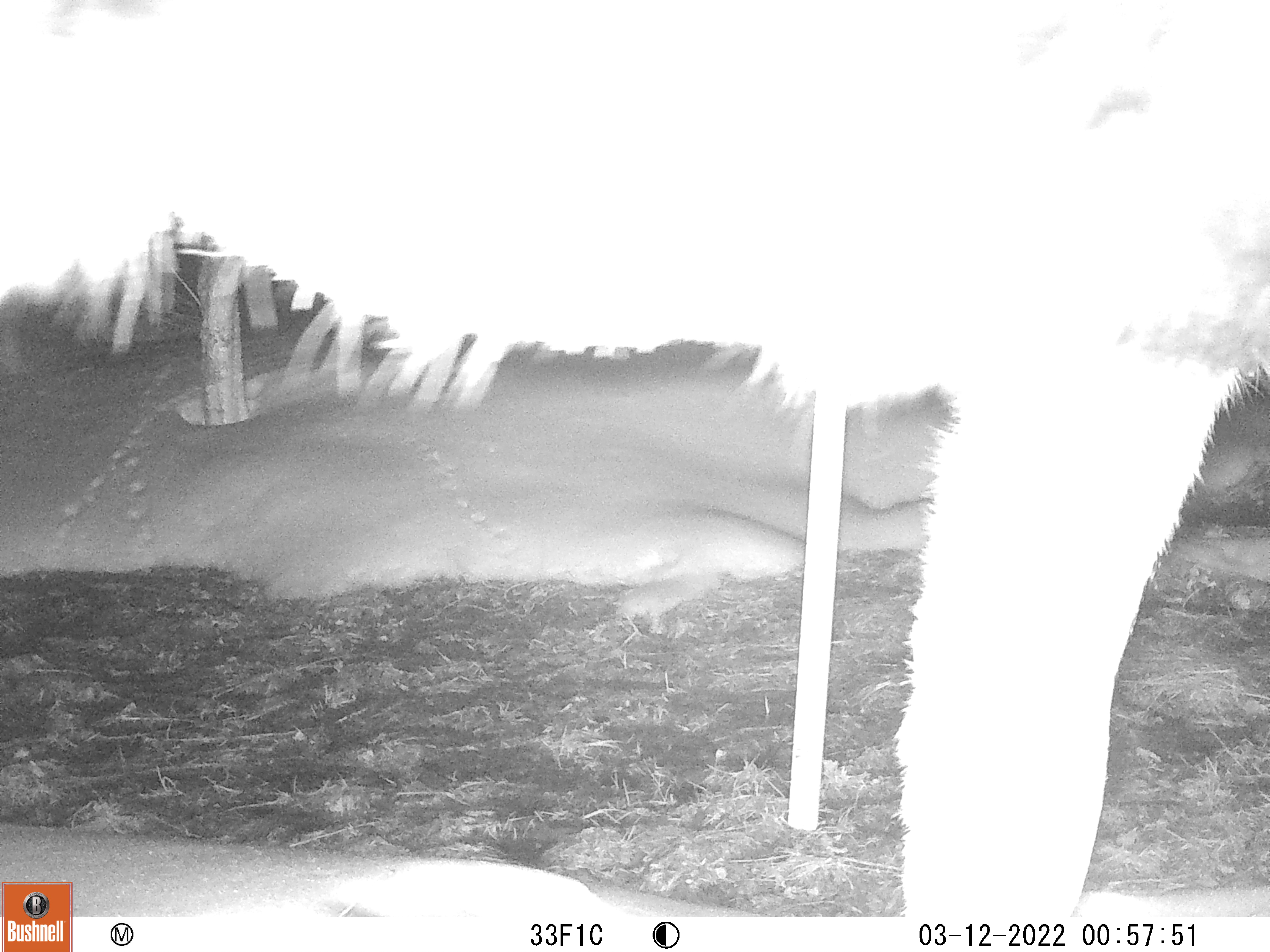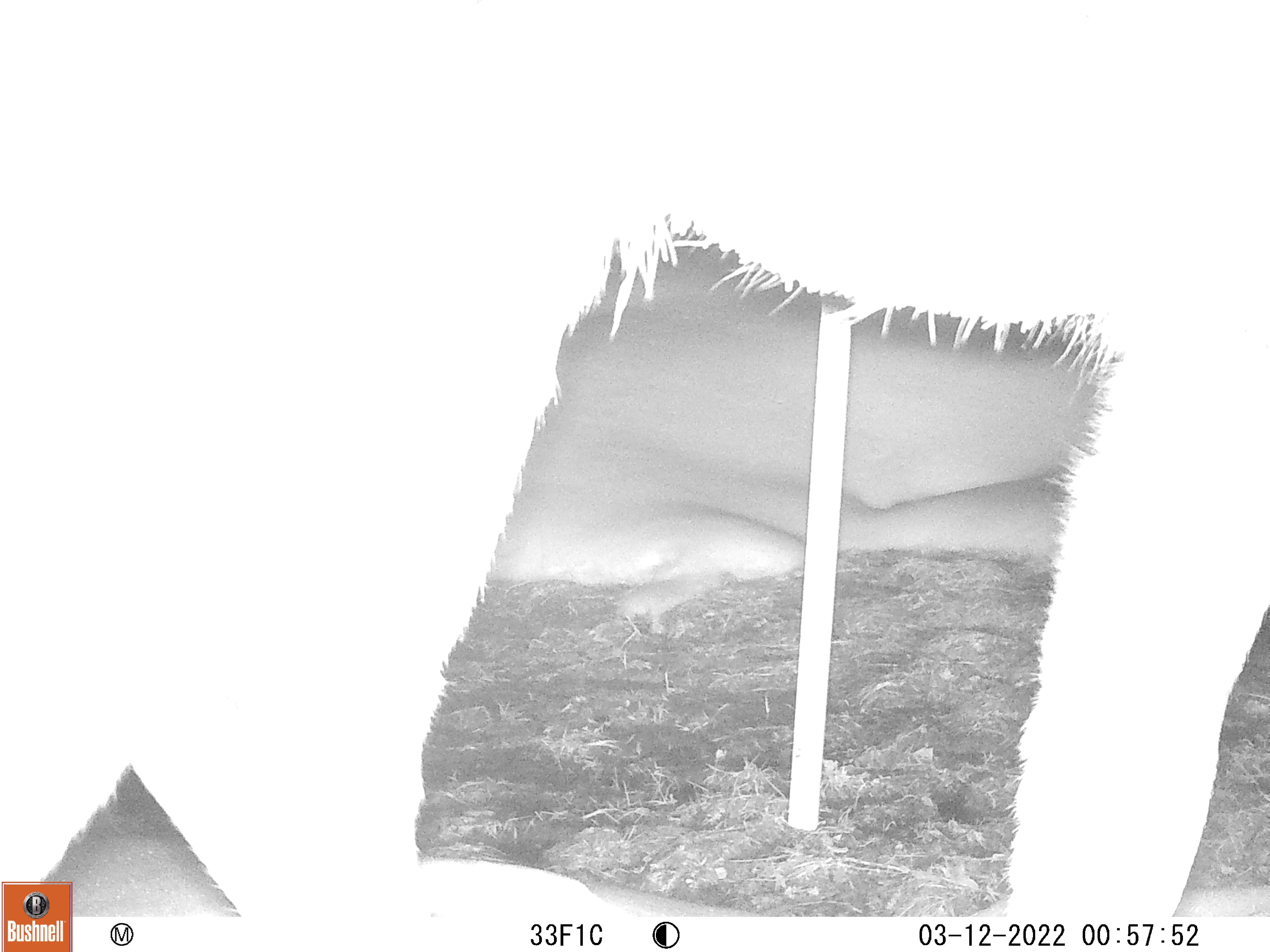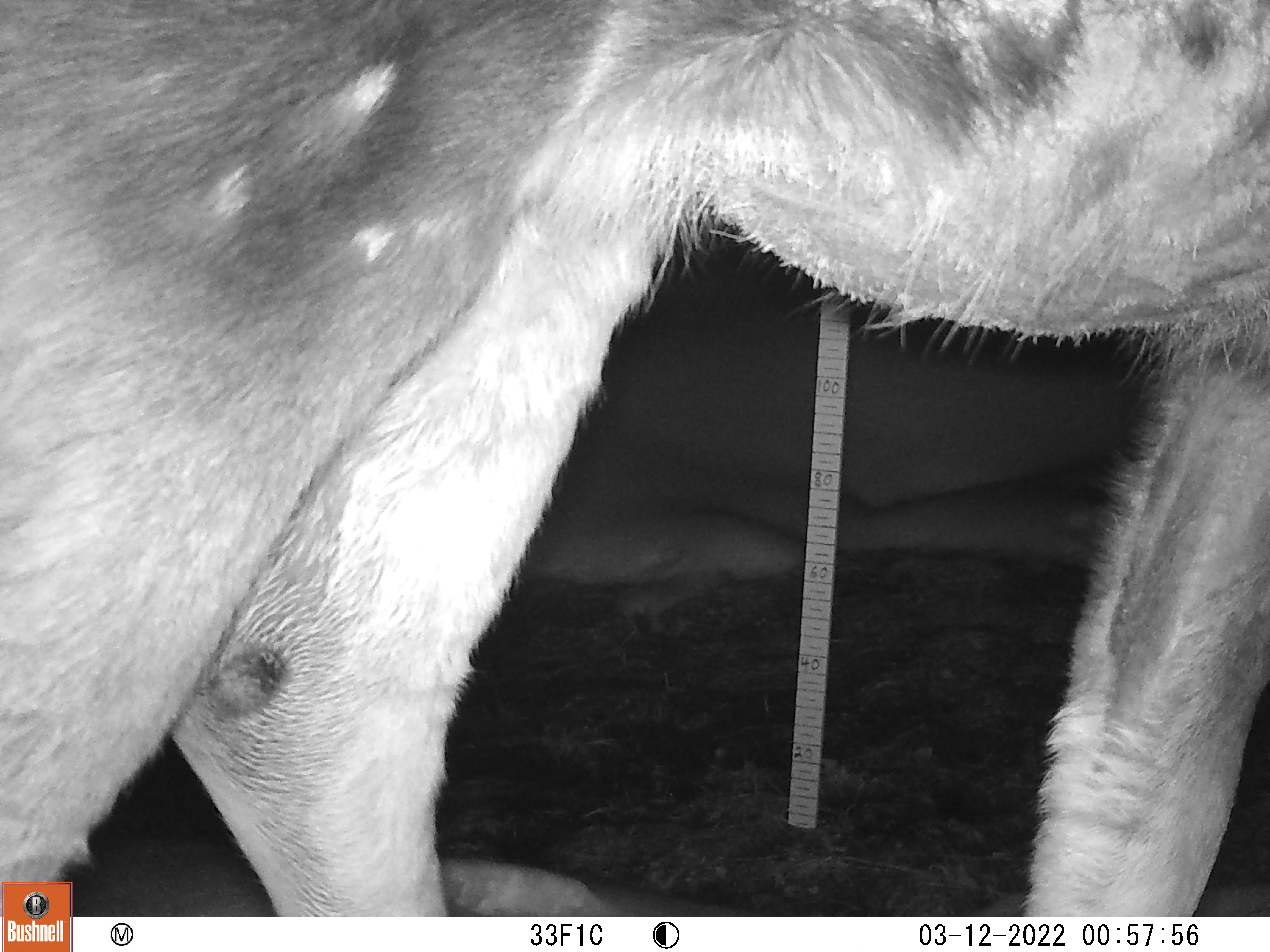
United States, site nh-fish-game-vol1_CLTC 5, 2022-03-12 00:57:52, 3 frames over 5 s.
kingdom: Animalia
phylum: Chordata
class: Mammalia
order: Artiodactyla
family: Cervidae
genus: Alces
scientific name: Alces alces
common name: moose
Moose (Alces alces).